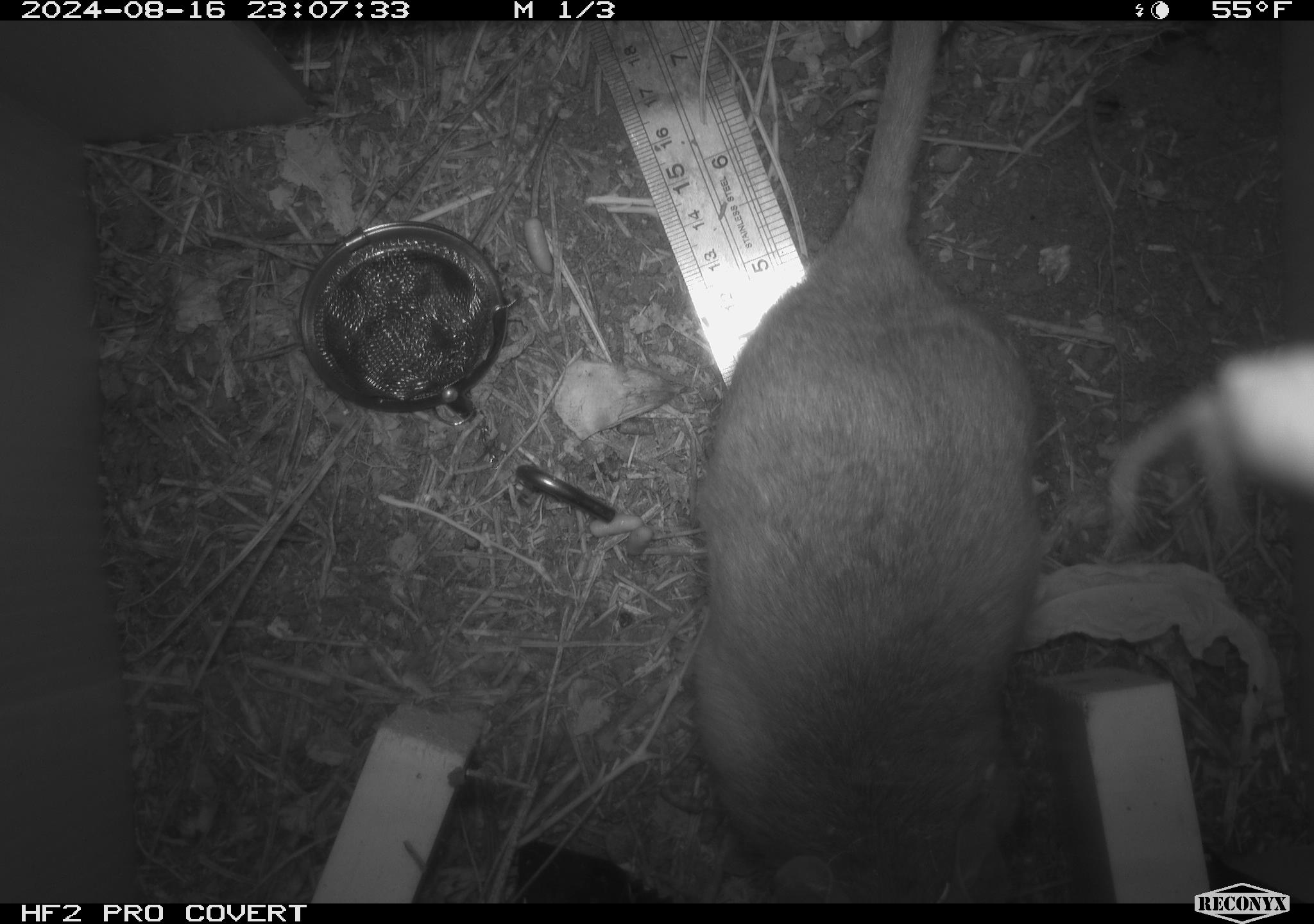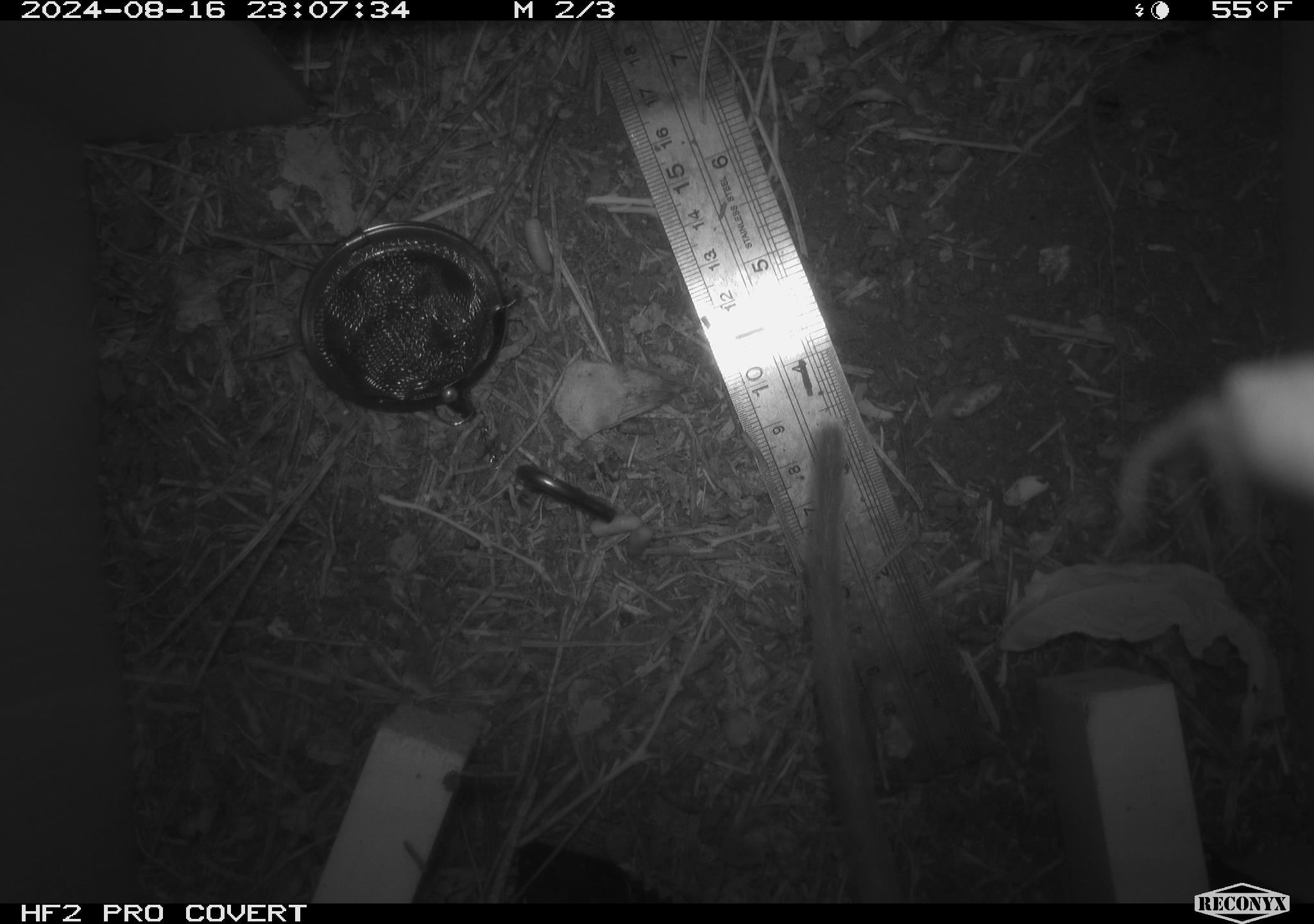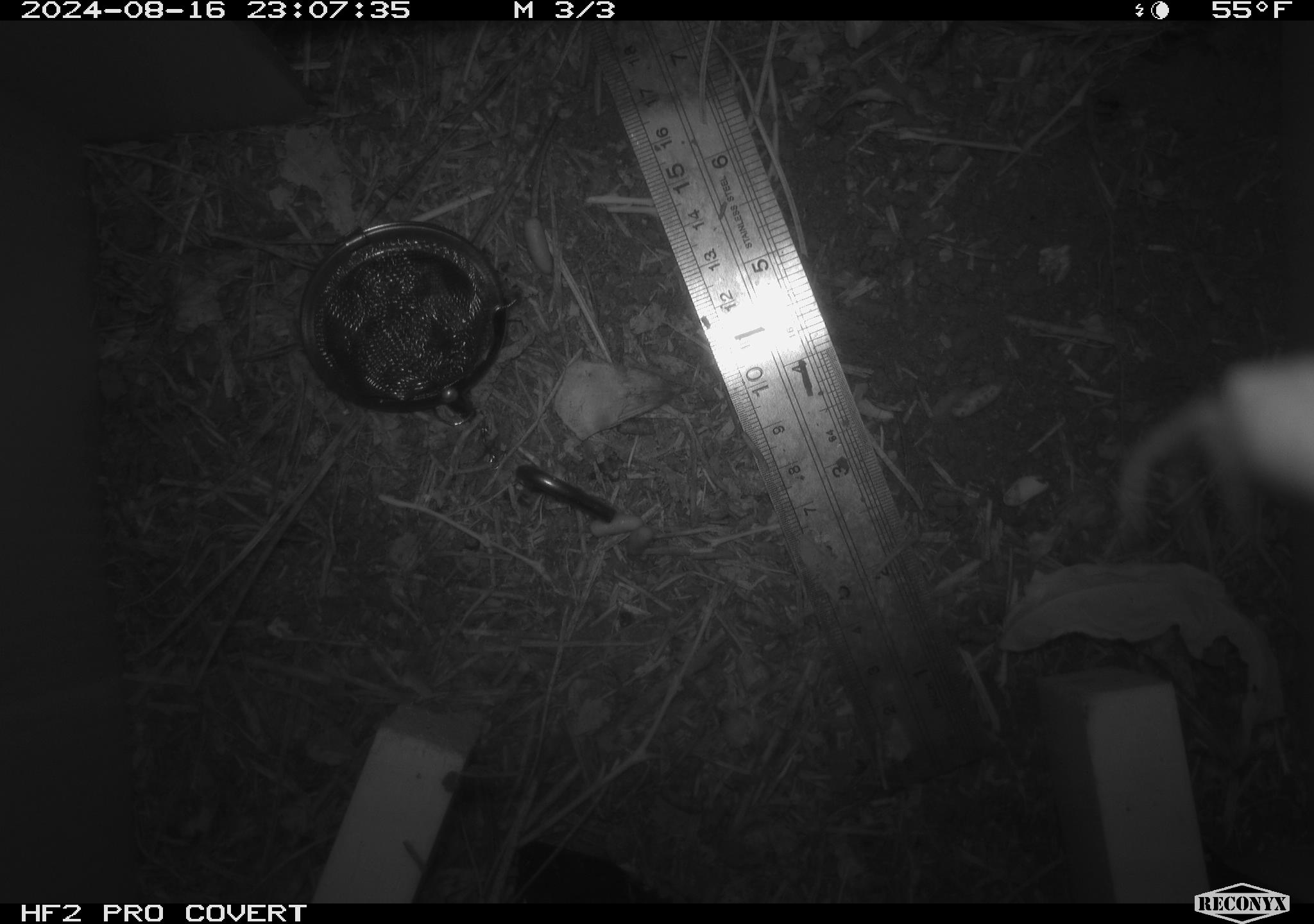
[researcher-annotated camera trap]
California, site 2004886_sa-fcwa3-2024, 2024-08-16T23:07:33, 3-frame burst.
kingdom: Animalia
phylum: Chordata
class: Mammalia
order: Rodentia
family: Cricetidae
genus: Neotoma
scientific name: Neotoma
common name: pack rat or woodrat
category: neotoma species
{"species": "neotoma species (pack rat or woodrat) (Neotoma)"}